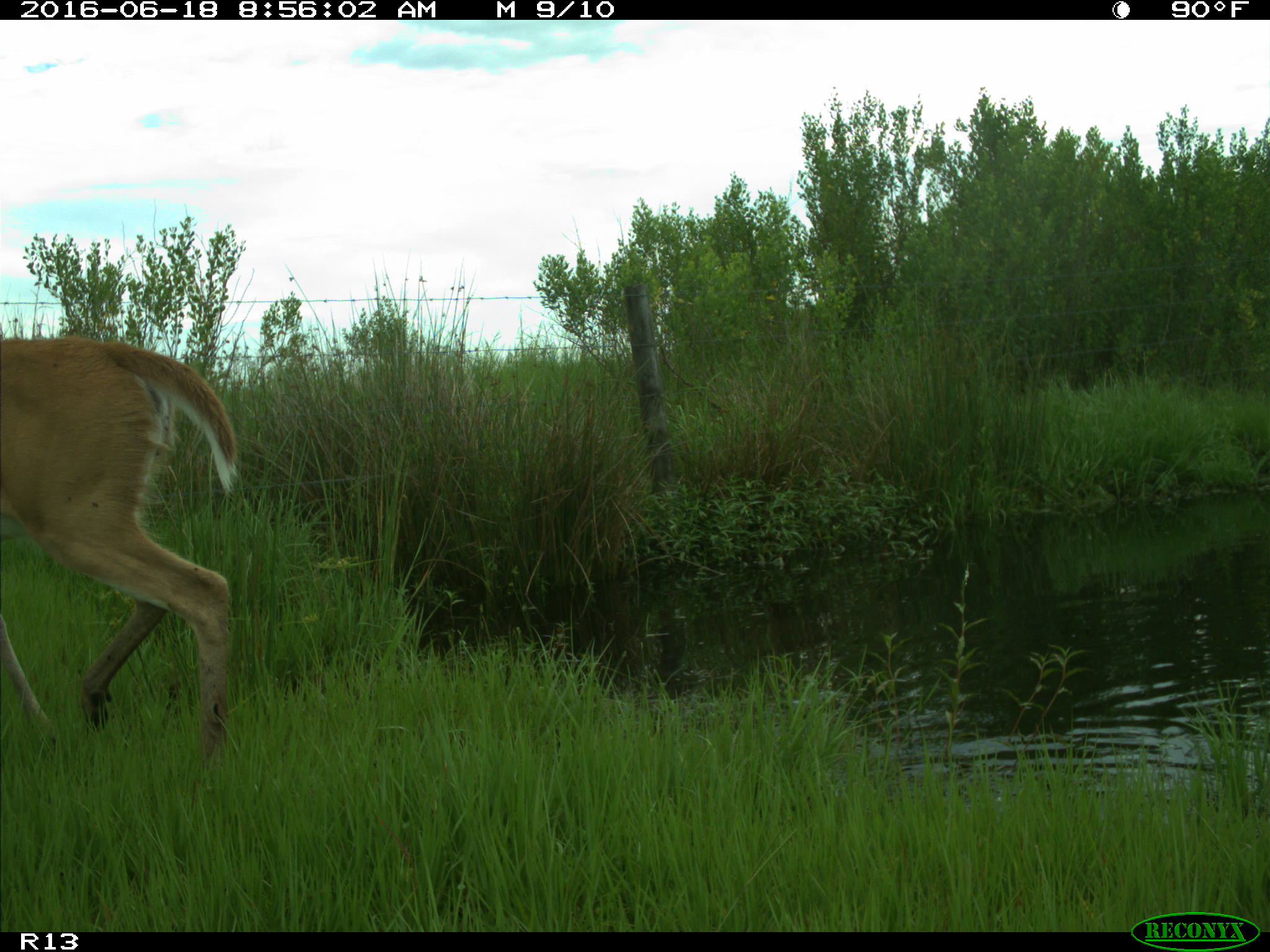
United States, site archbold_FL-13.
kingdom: Animalia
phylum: Chordata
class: Mammalia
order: Artiodactyla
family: Cervidae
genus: Odocoileus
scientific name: Odocoileus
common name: deer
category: unidentified deer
Unidentified deer (deer) (Odocoileus).